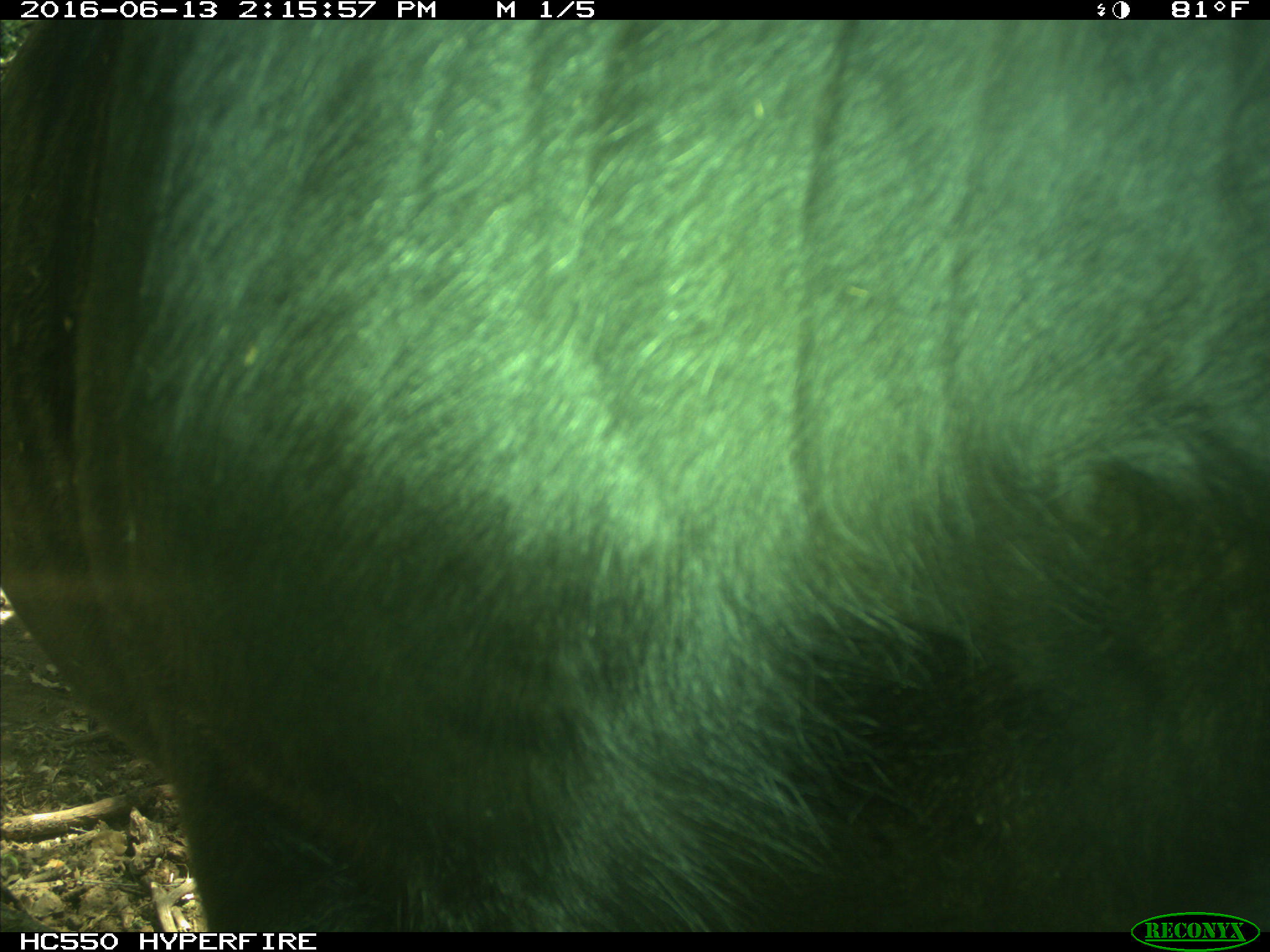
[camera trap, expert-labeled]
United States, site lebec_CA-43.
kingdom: Animalia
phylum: Chordata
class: Mammalia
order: Artiodactyla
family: Bovidae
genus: Bos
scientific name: Bos taurus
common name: domestic cow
Bos taurus (domestic cow).